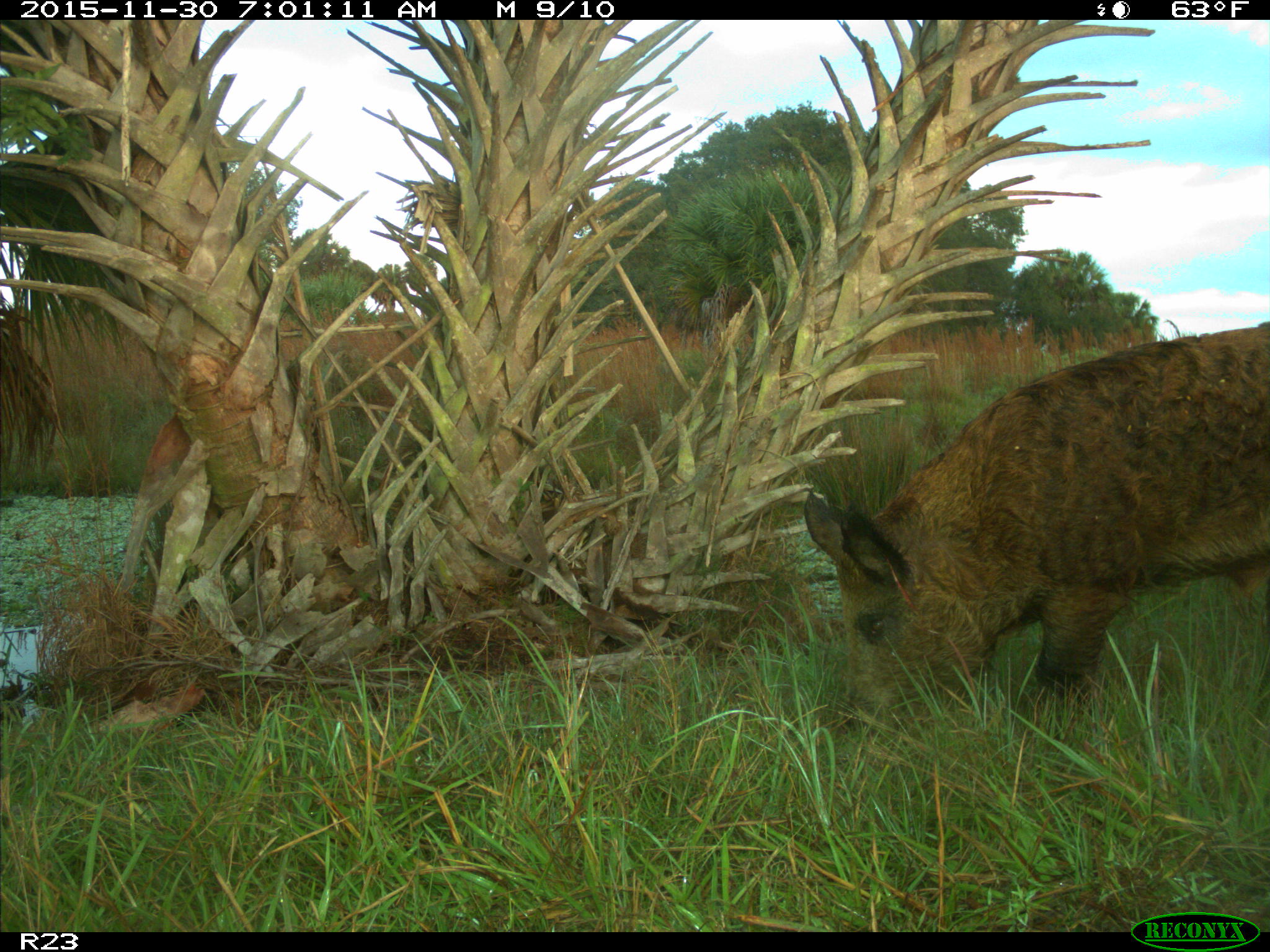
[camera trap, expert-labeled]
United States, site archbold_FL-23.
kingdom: Animalia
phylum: Chordata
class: Mammalia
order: Artiodactyla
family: Suidae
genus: Sus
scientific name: Sus scrofa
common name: wild boar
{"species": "Sus scrofa (wild boar)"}